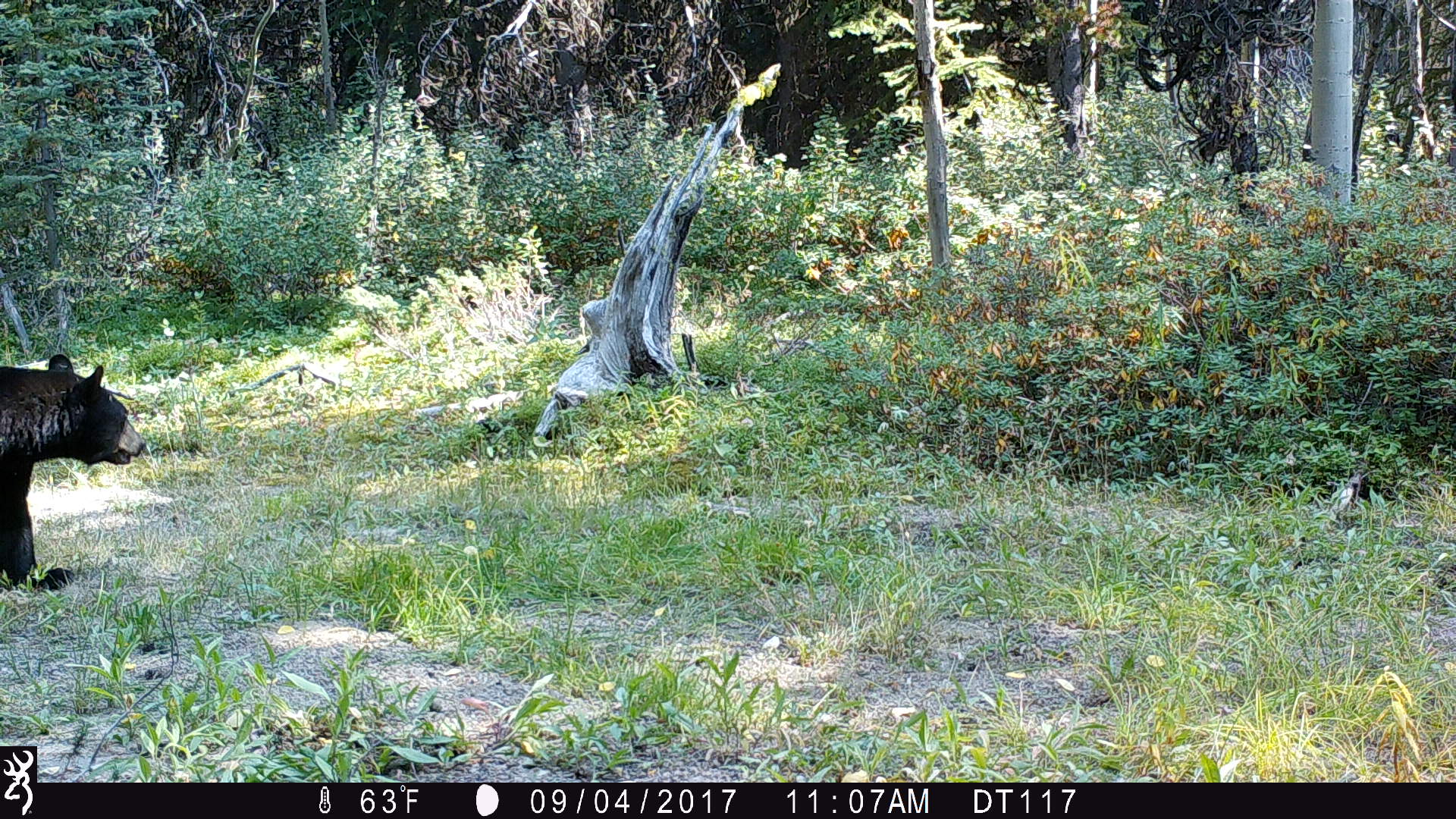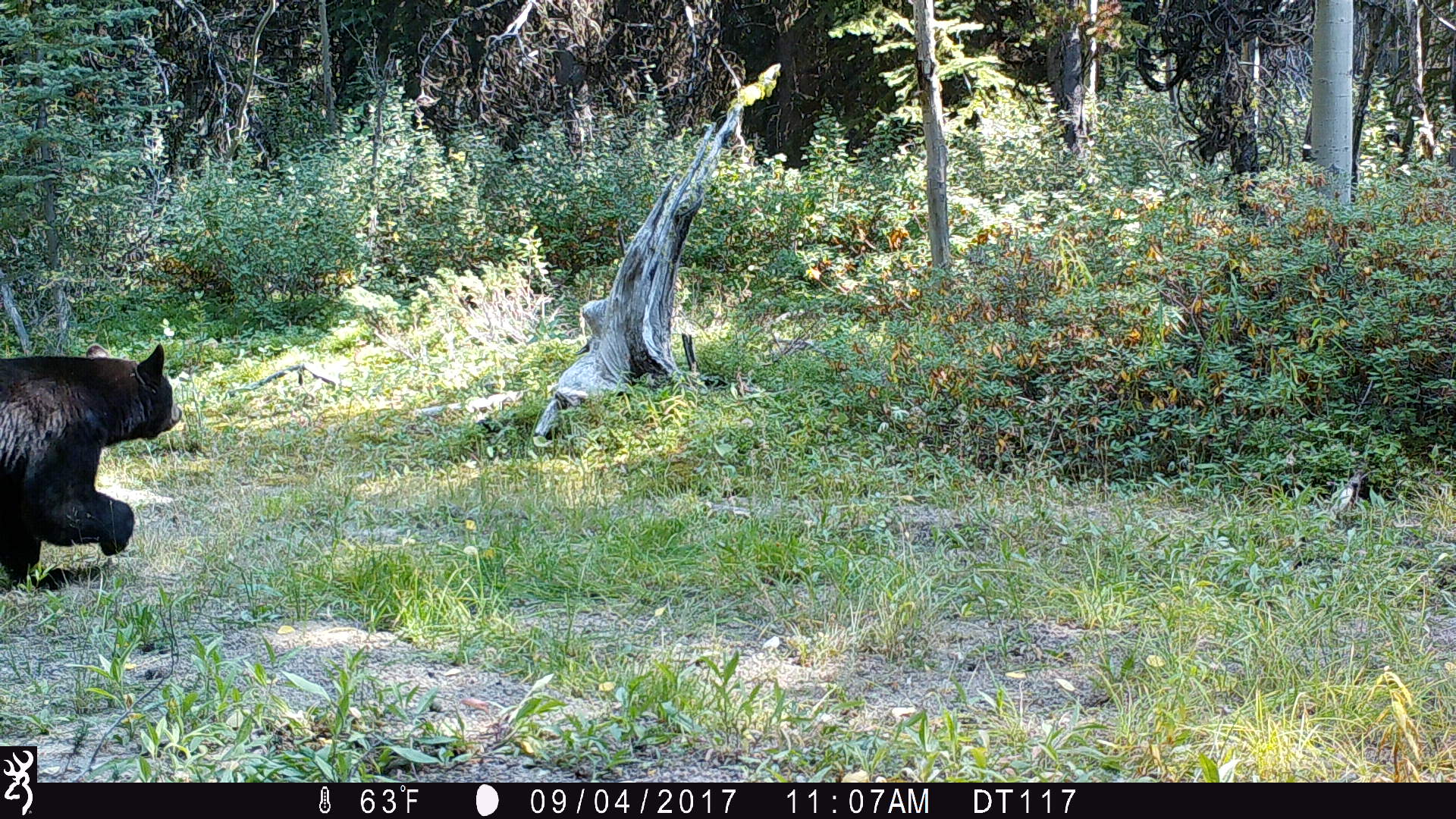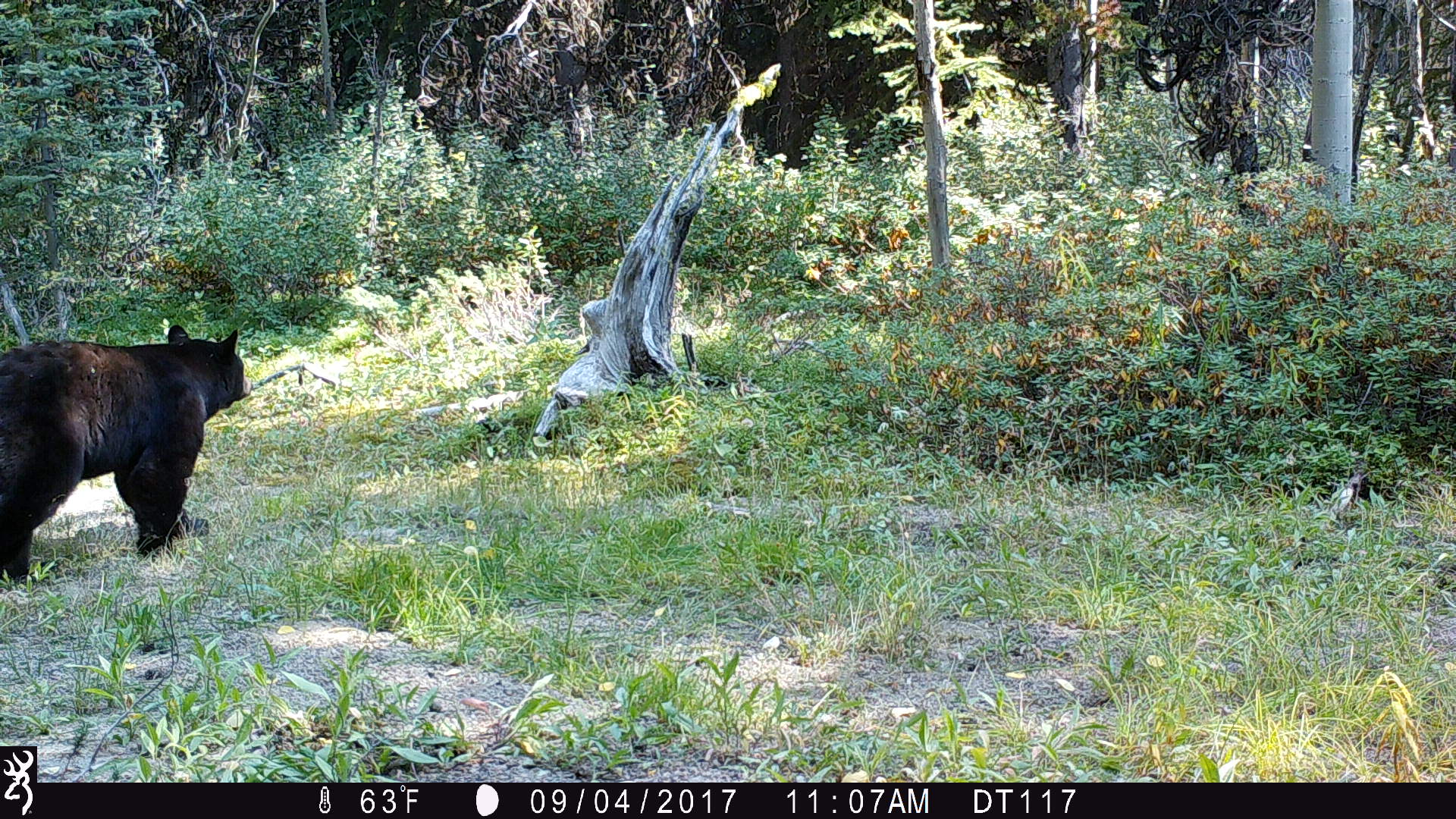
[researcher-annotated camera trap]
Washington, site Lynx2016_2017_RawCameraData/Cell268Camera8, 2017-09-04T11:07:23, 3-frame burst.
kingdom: Animalia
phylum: Chordata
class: Mammalia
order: Carnivora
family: Ursidae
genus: Ursus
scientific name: Ursus americanus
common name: american black bear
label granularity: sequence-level